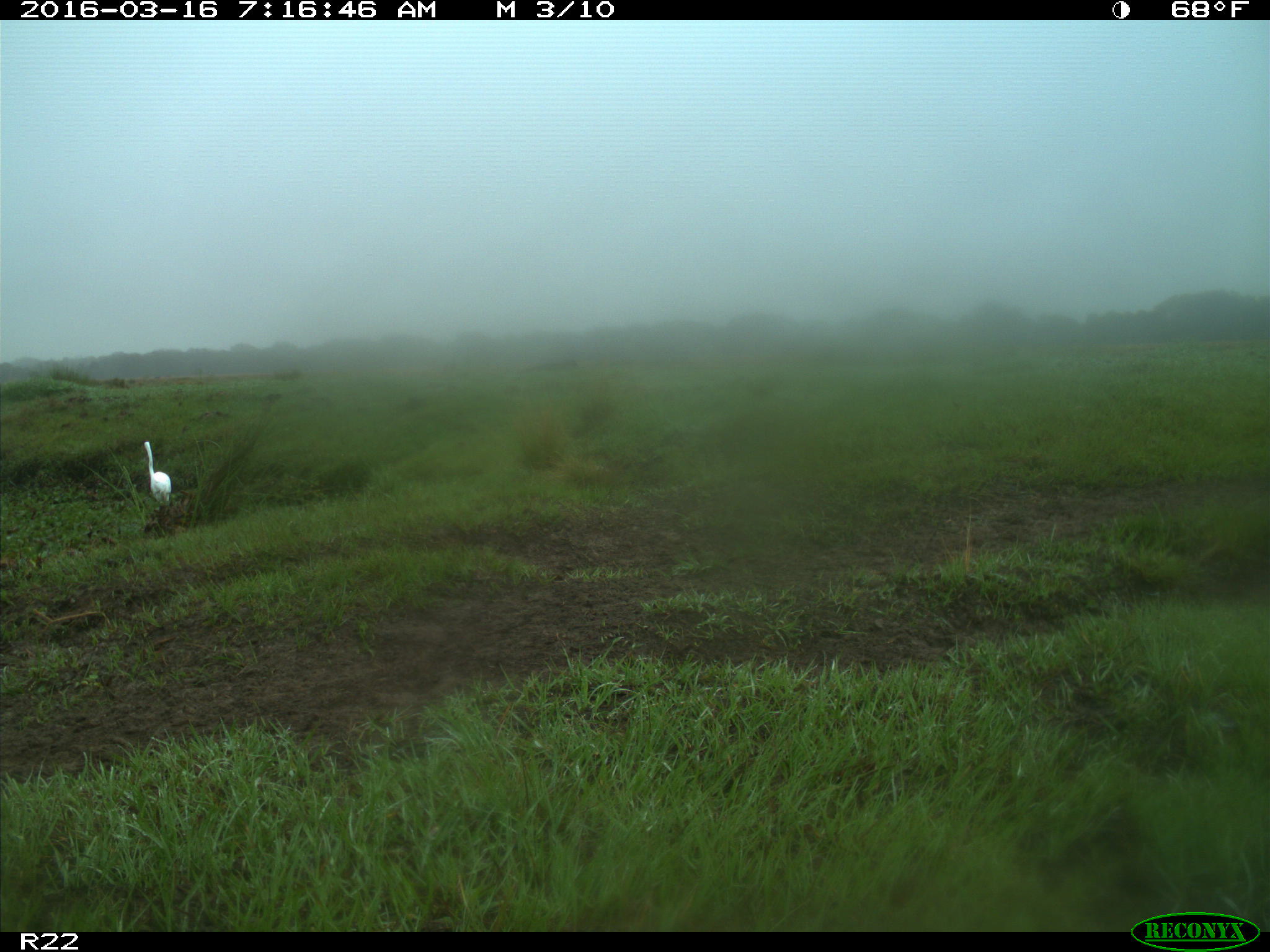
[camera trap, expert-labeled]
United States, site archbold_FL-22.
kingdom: Animalia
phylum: Chordata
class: Aves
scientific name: Aves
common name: birds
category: unidentified bird